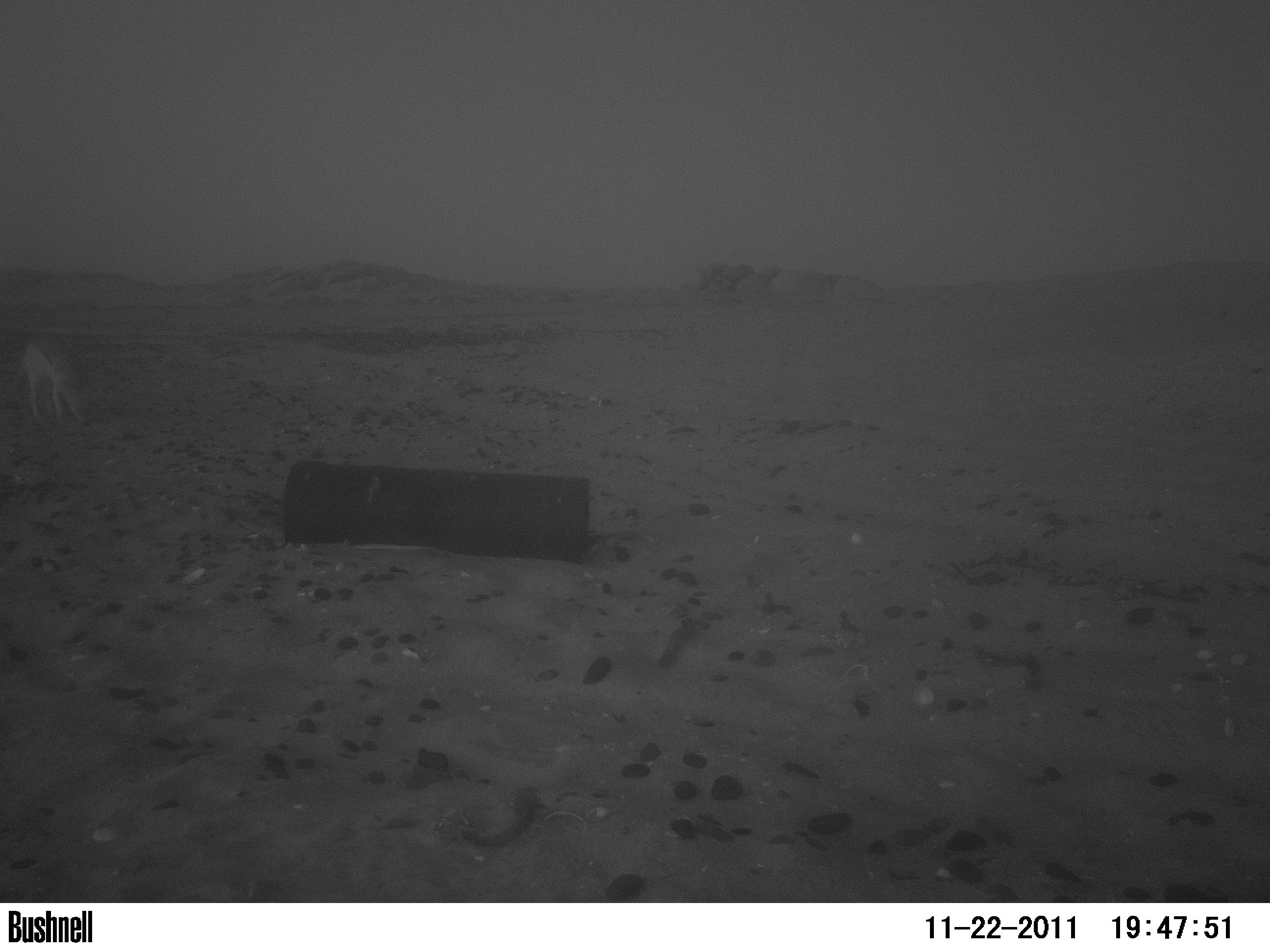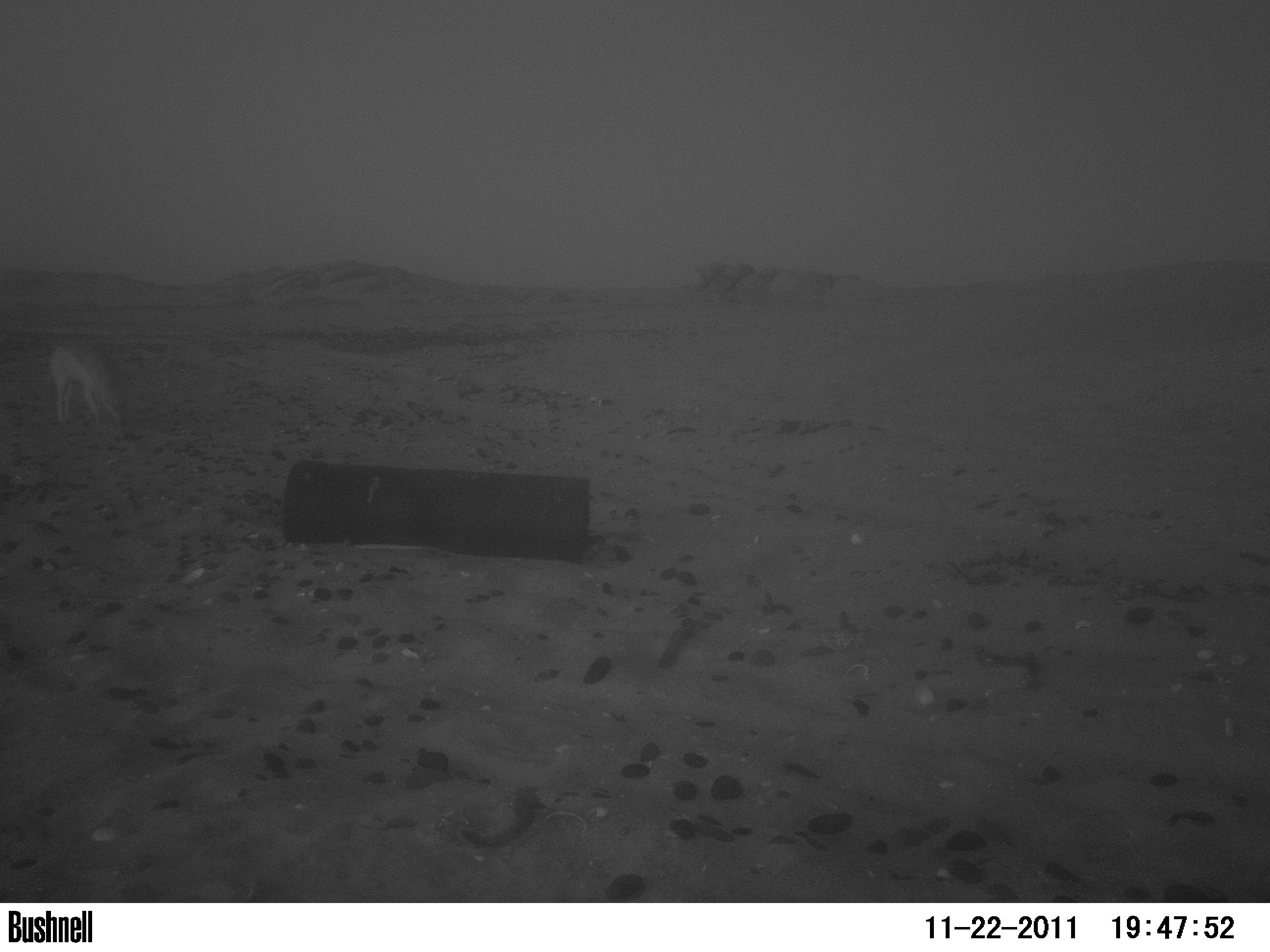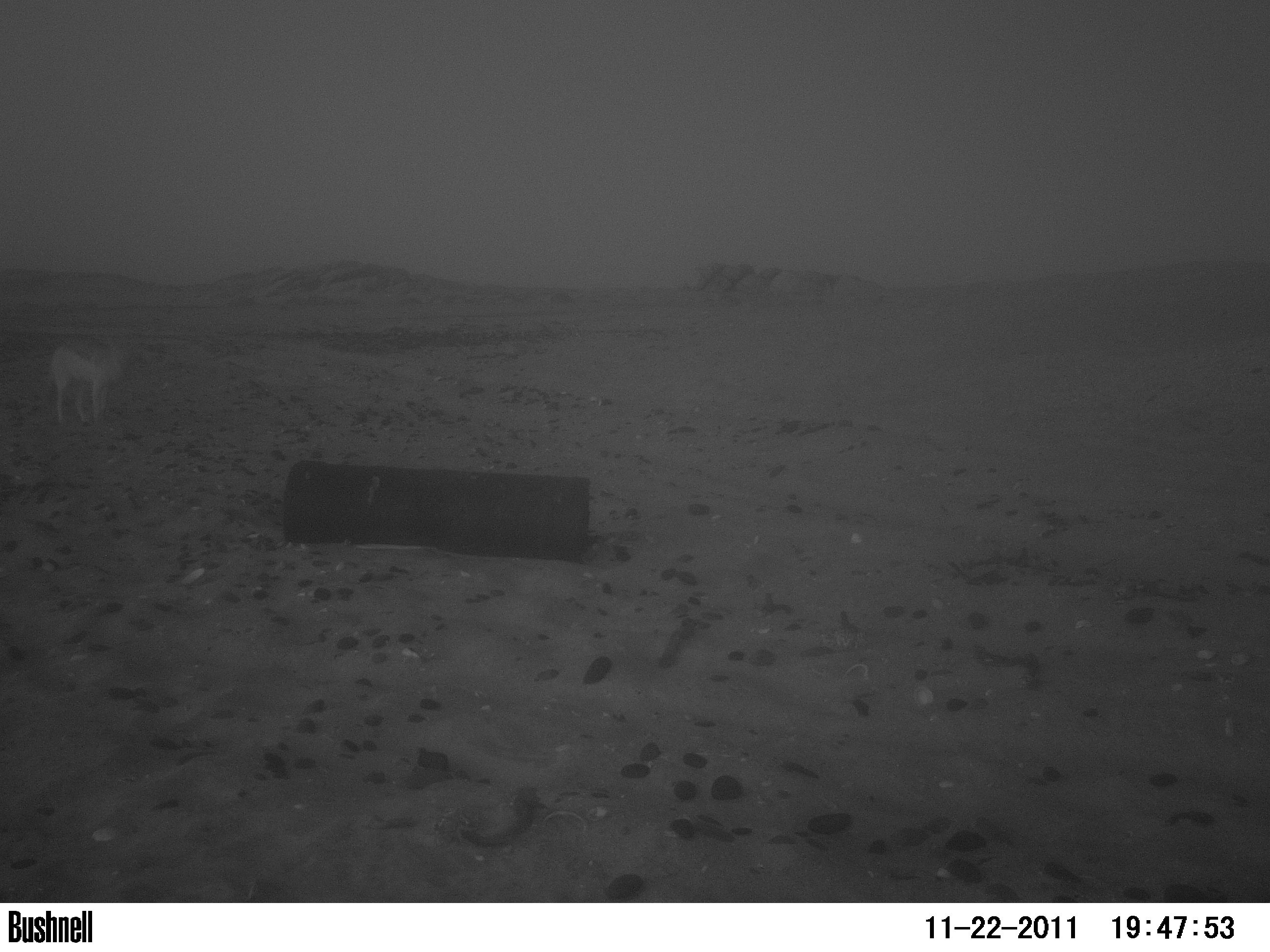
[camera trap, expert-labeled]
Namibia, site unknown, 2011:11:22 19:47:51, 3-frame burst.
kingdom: Animalia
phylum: Chordata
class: Mammalia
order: Carnivora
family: Canidae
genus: Lupulella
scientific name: Lupulella mesomelas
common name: black-backed jackal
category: canis mesomelas